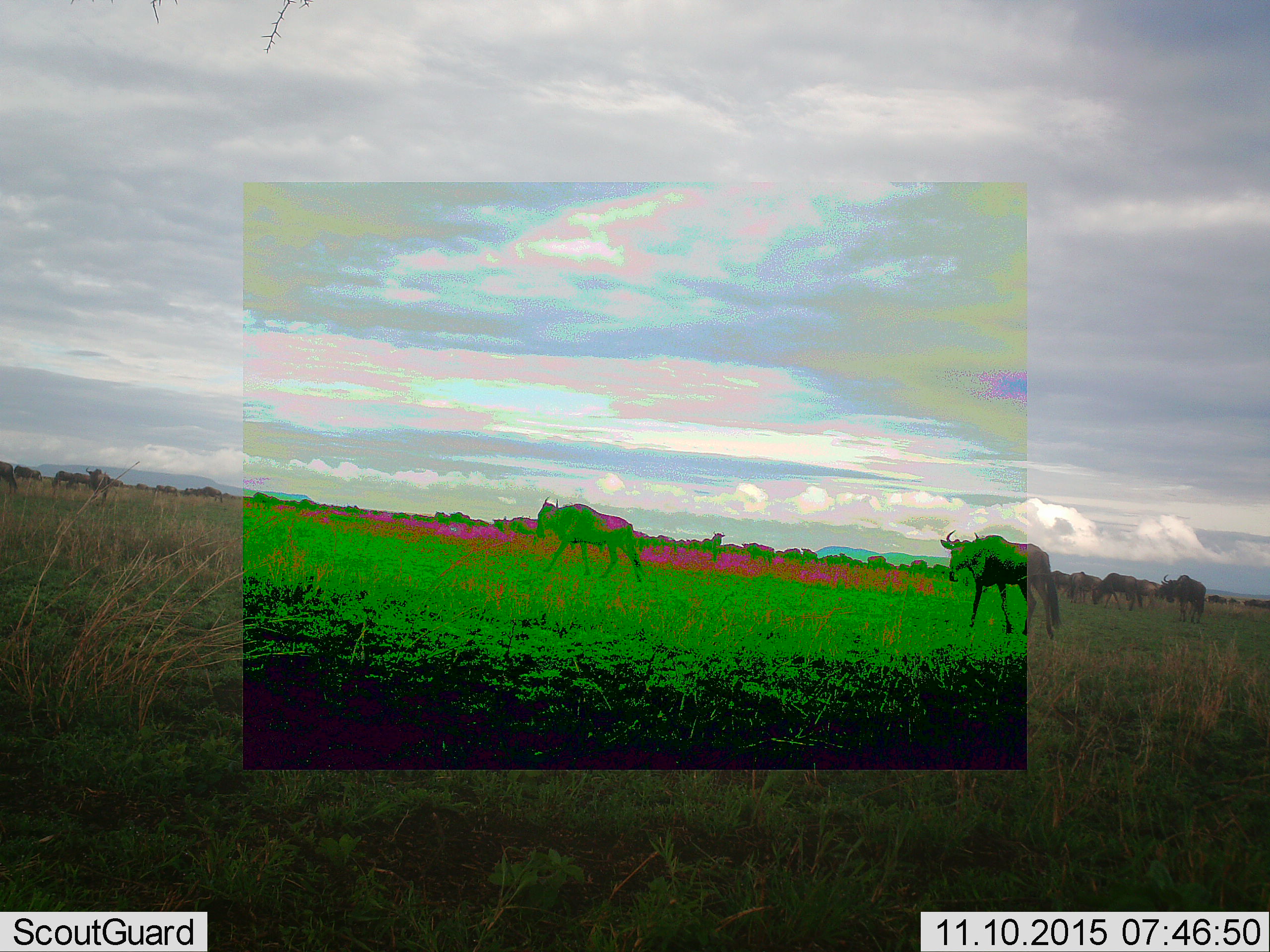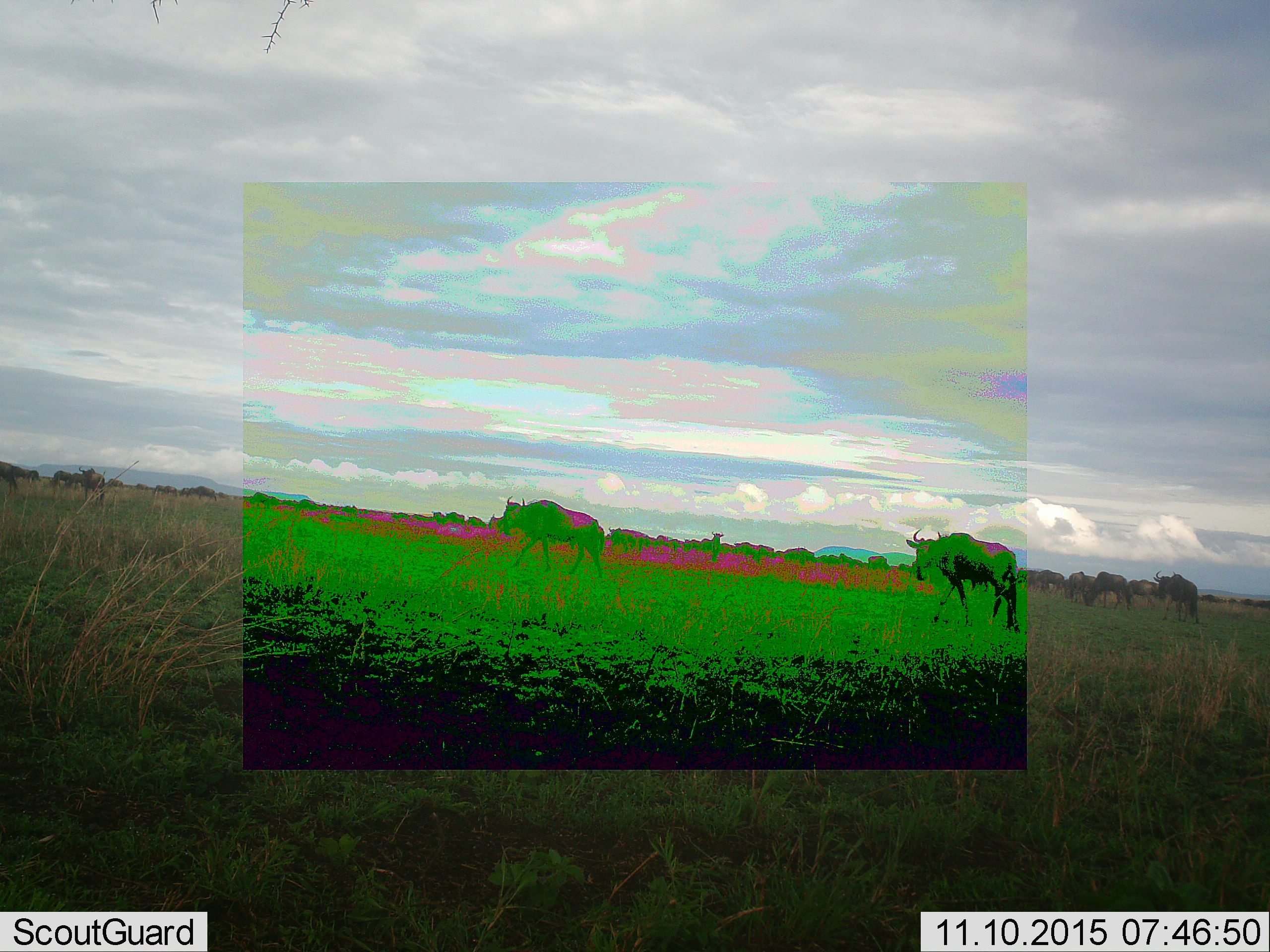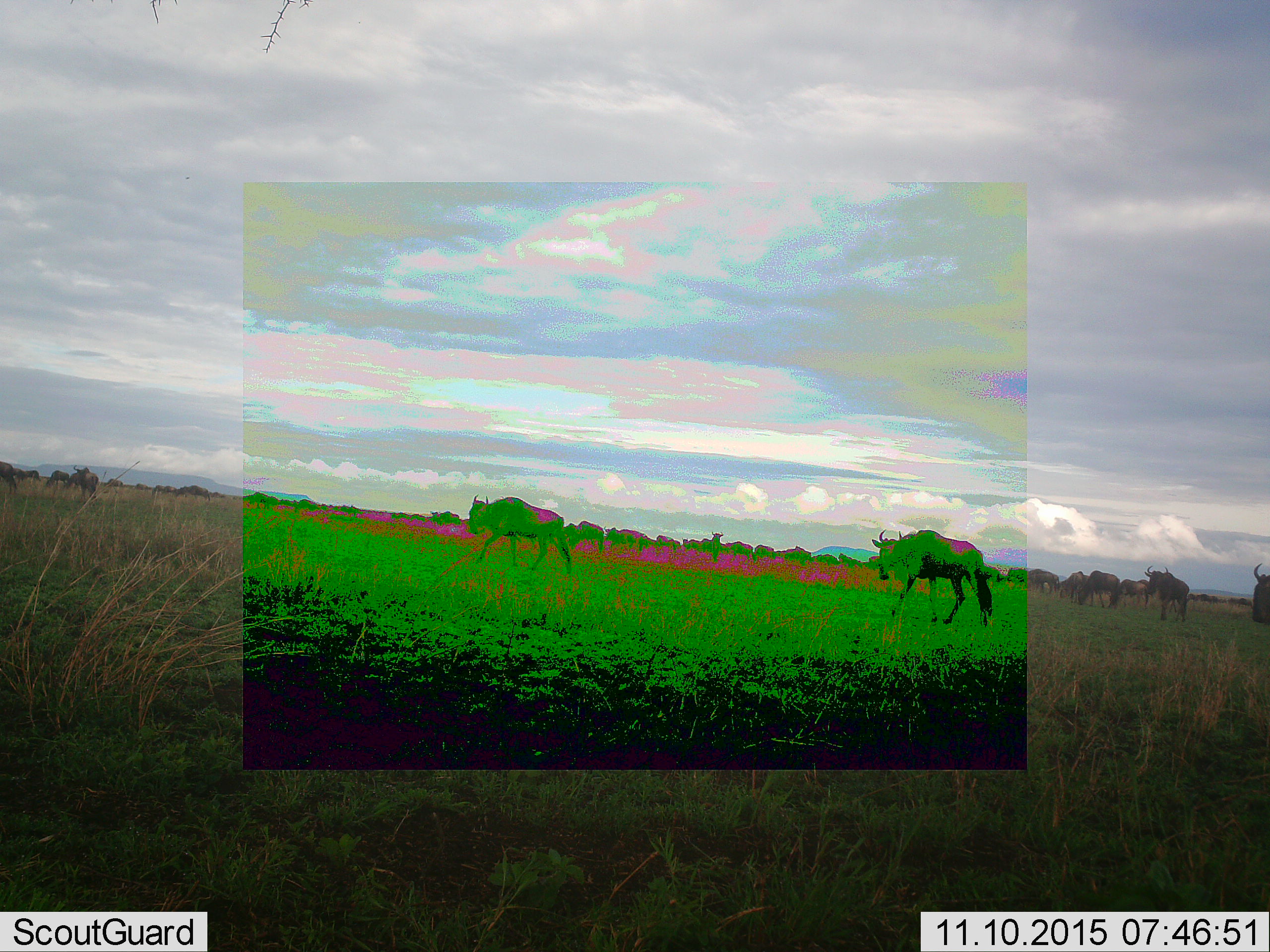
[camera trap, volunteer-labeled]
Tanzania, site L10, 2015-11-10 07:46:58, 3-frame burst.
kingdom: Animalia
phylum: Chordata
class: Mammalia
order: Artiodactyla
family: Bovidae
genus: Connochaetes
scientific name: Connochaetes taurinus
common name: blue wildebeest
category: wildebeest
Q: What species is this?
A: Wildebeest (blue wildebeest) (Connochaetes taurinus).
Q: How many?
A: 11-50.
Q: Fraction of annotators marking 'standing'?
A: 43%.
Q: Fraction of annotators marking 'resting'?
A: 29%.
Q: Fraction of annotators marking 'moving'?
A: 100%.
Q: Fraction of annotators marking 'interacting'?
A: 29%.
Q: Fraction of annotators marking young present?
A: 14%.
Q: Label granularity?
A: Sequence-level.